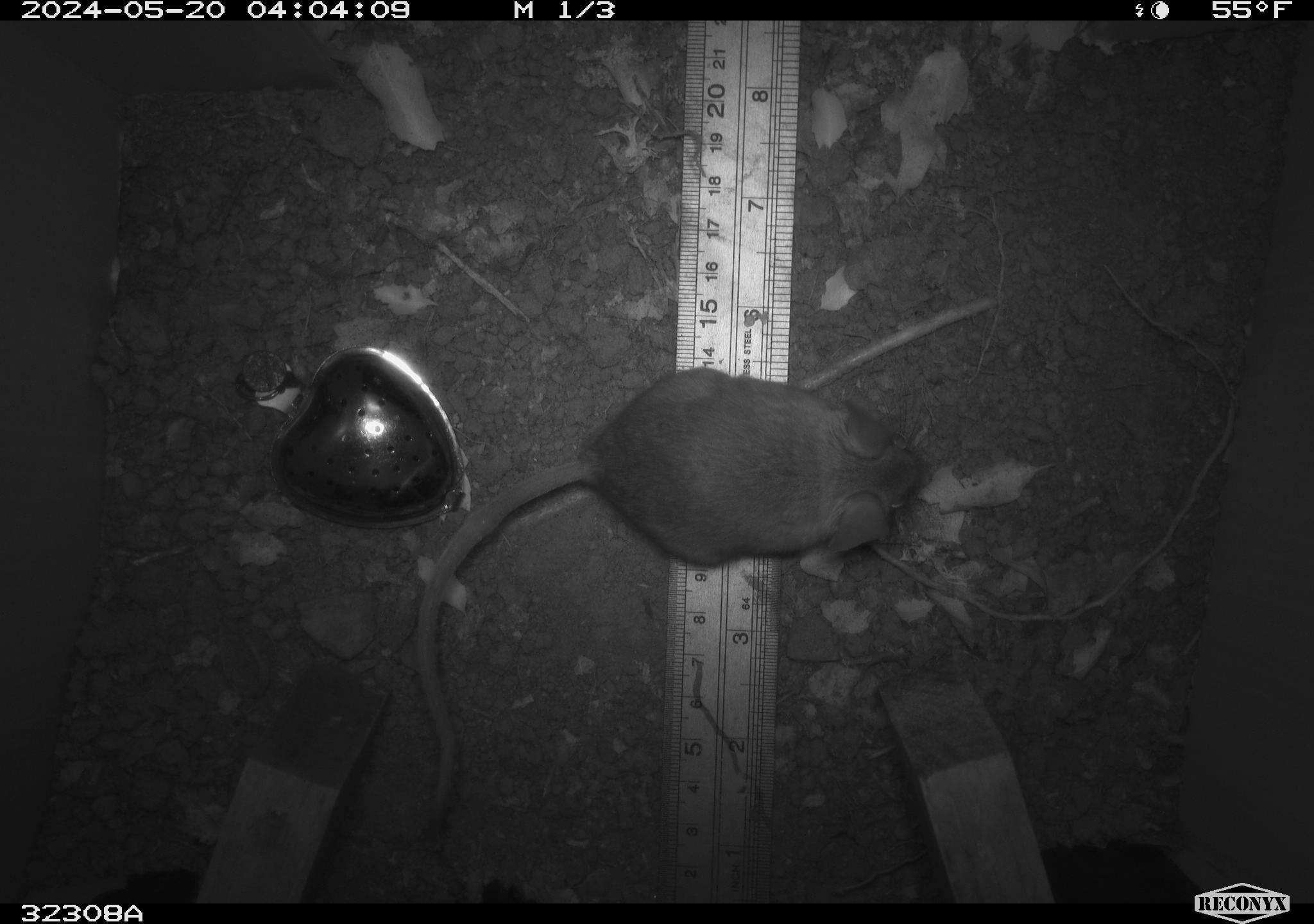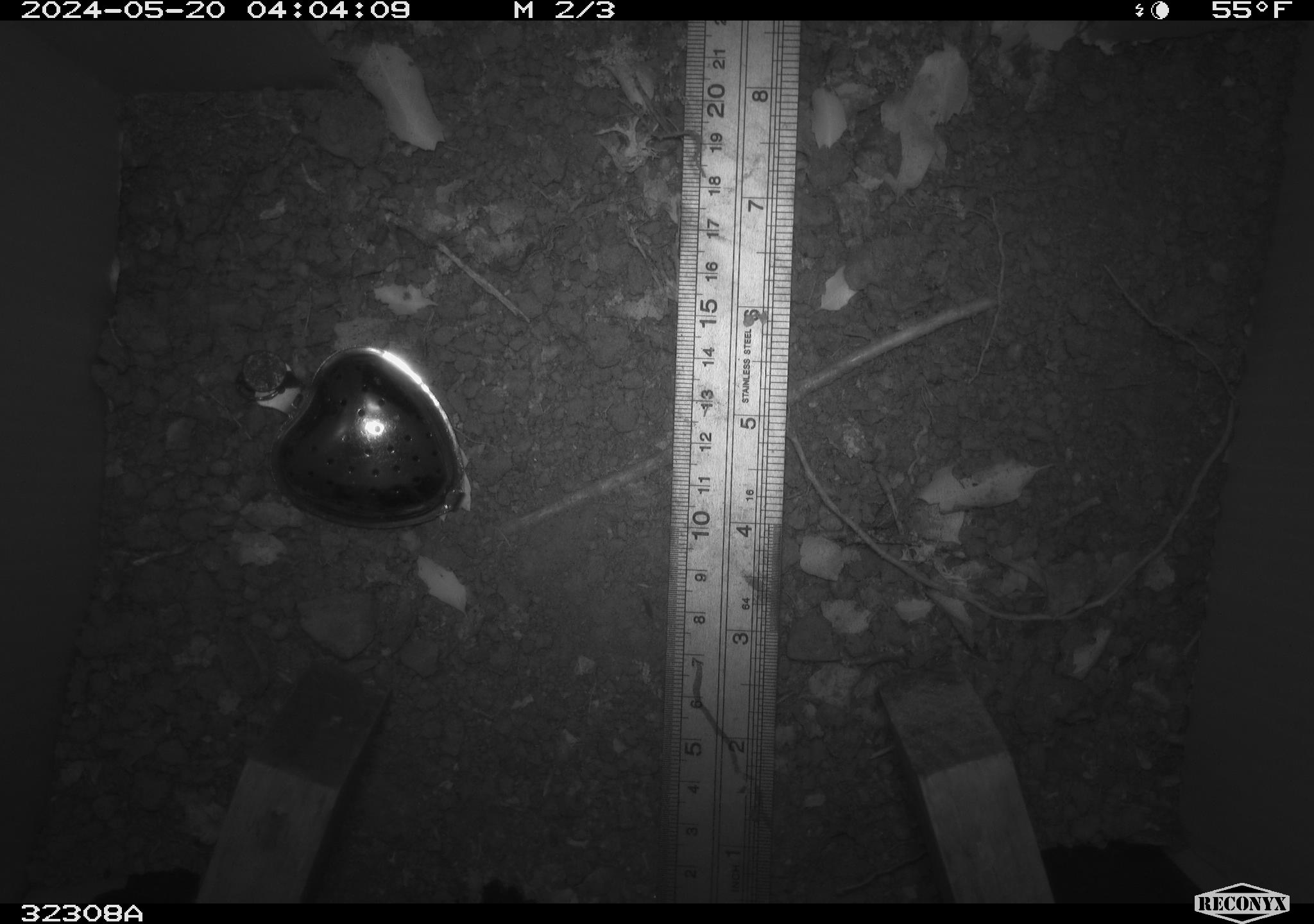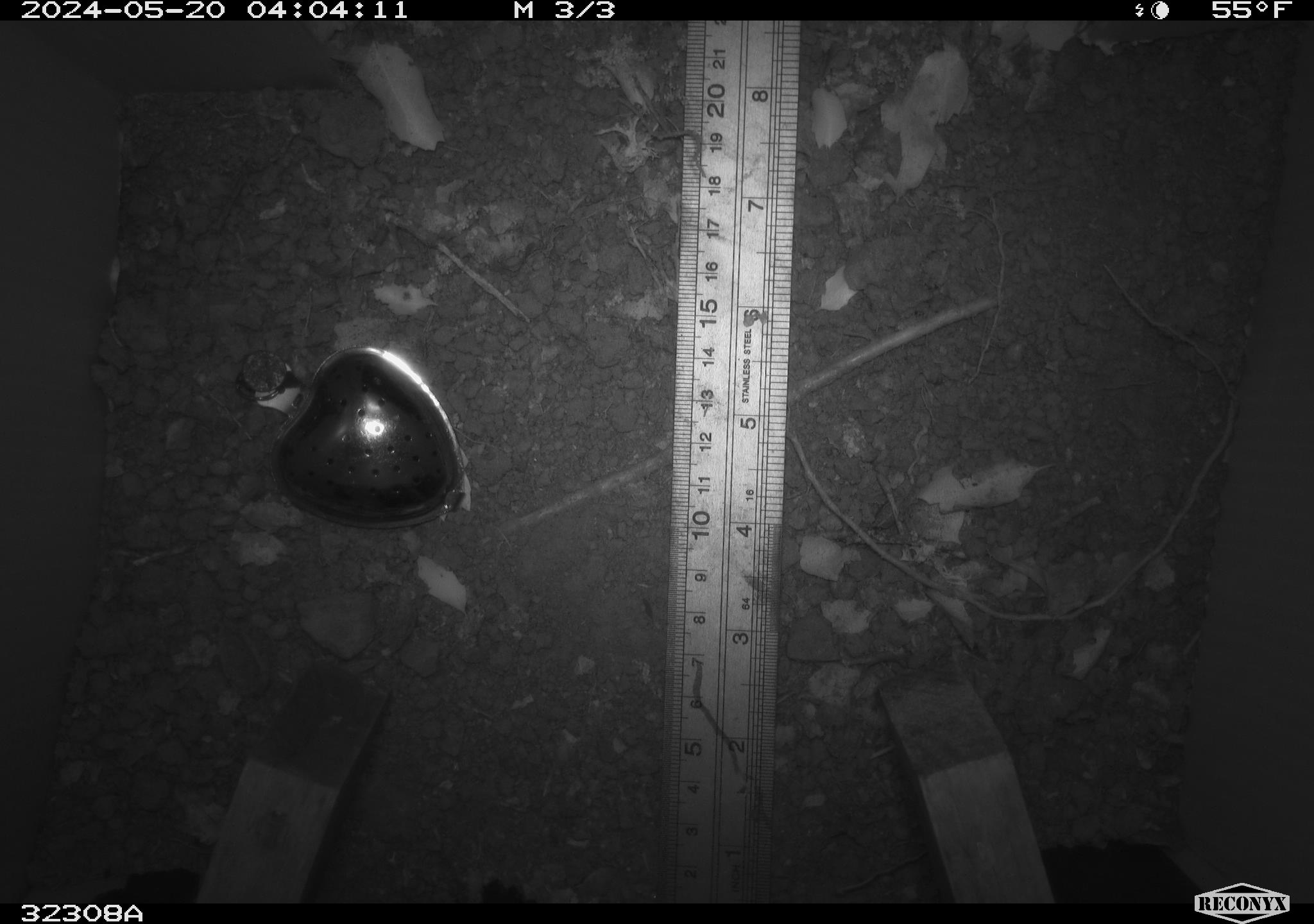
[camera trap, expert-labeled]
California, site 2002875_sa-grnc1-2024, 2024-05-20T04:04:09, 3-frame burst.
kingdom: Animalia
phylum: Chordata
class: Mammalia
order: Rodentia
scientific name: Rodentia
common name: rodent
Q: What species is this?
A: Rodent (Rodentia).